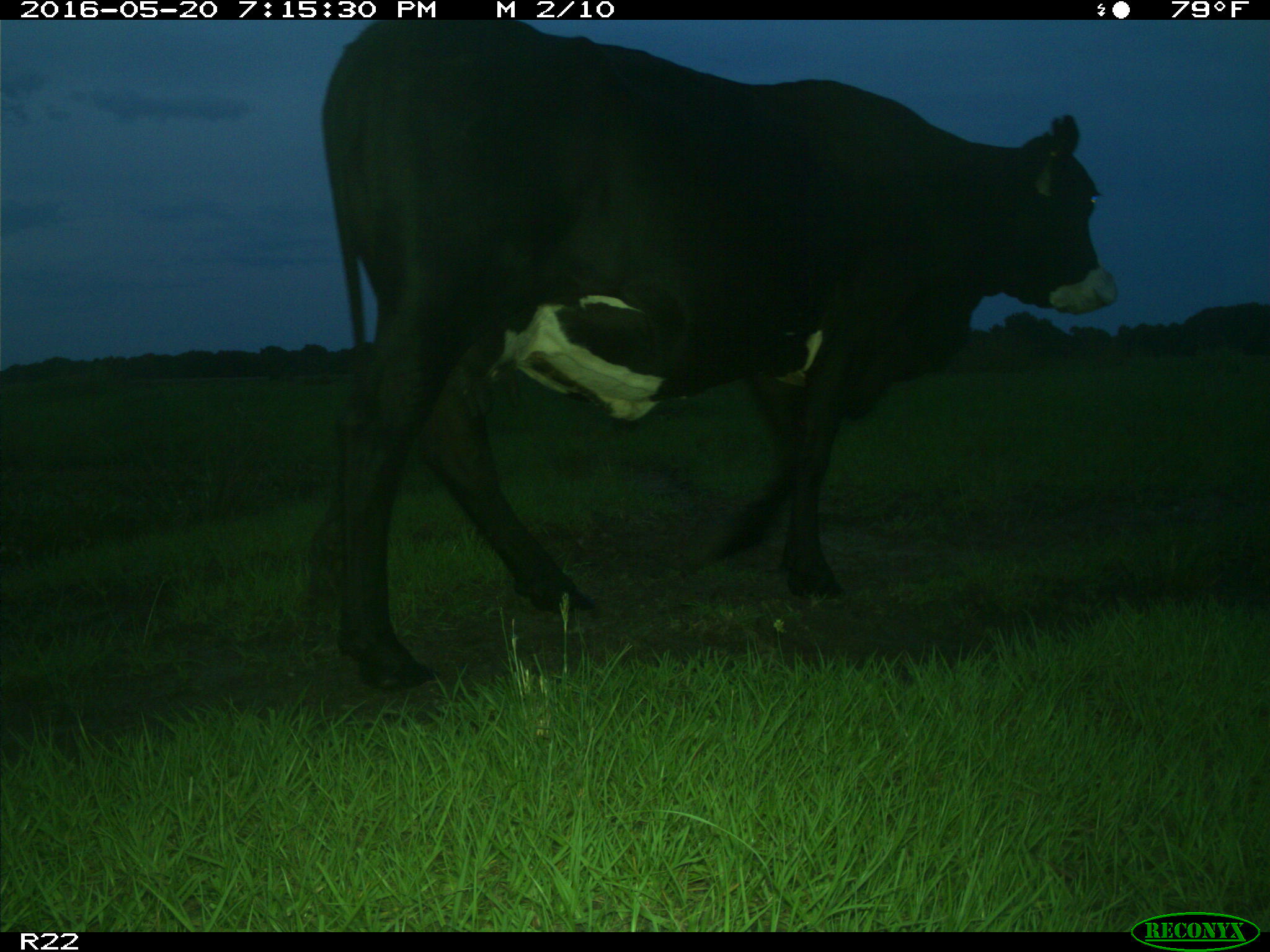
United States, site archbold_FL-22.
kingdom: Animalia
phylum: Chordata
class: Mammalia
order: Artiodactyla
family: Bovidae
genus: Bos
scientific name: Bos taurus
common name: domestic cow